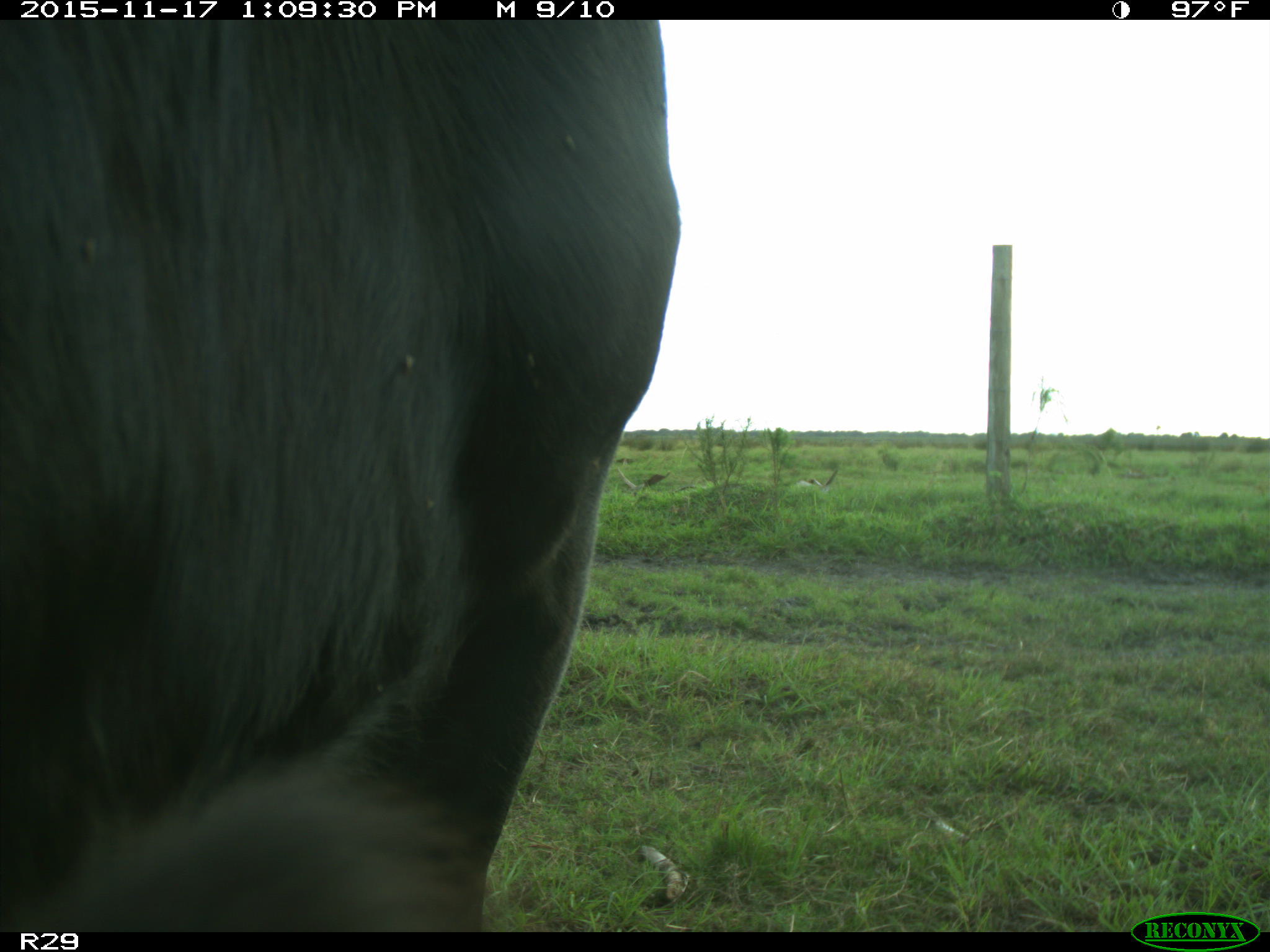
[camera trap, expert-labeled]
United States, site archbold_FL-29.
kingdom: Animalia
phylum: Chordata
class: Mammalia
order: Artiodactyla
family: Bovidae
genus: Bos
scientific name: Bos taurus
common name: domestic cow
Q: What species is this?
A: Bos taurus (domestic cow).